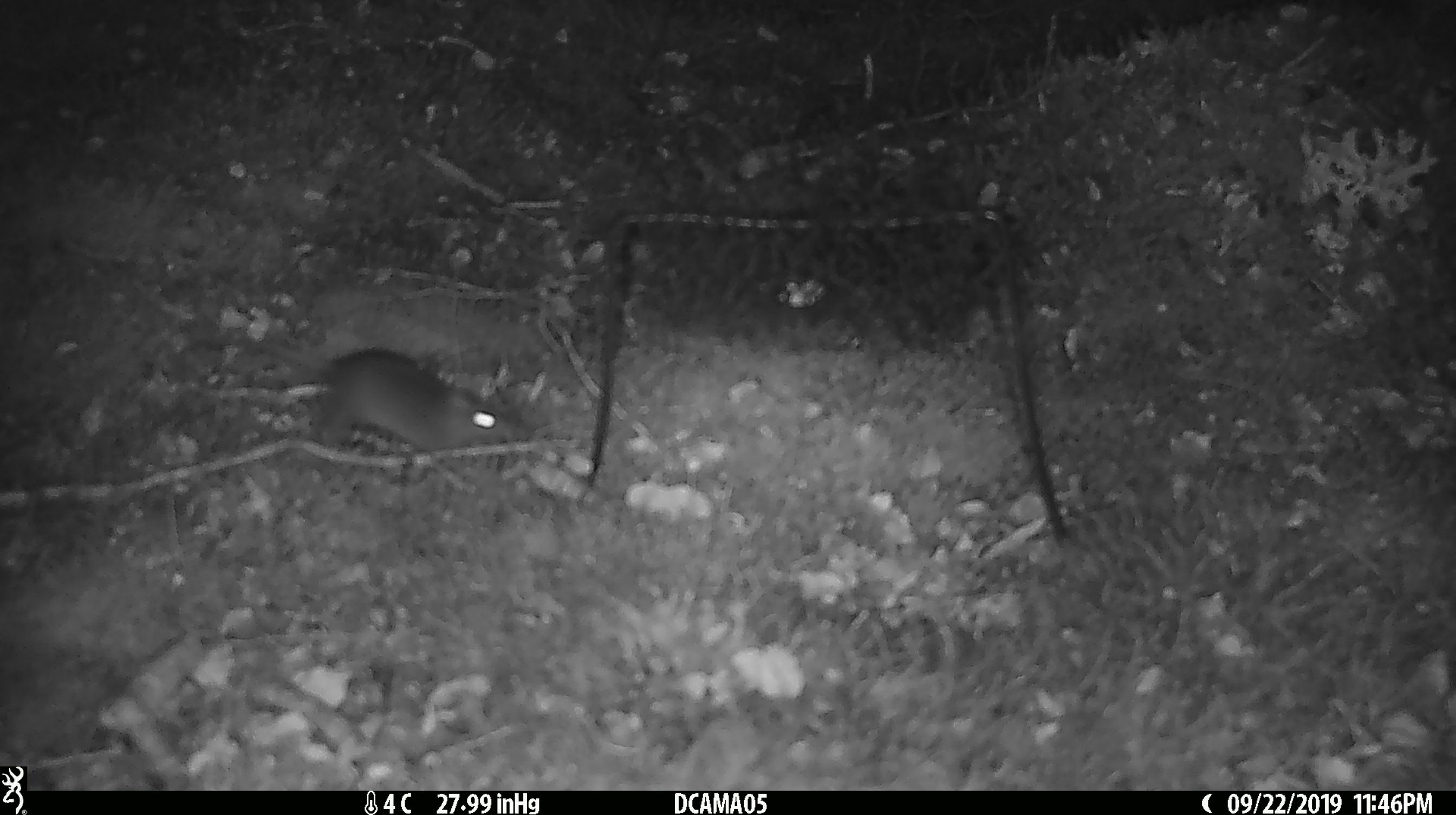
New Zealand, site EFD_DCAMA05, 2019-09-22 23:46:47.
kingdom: Animalia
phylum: Chordata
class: Mammalia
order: Rodentia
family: Muridae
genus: Mus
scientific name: Mus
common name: mouse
Mouse (Mus).